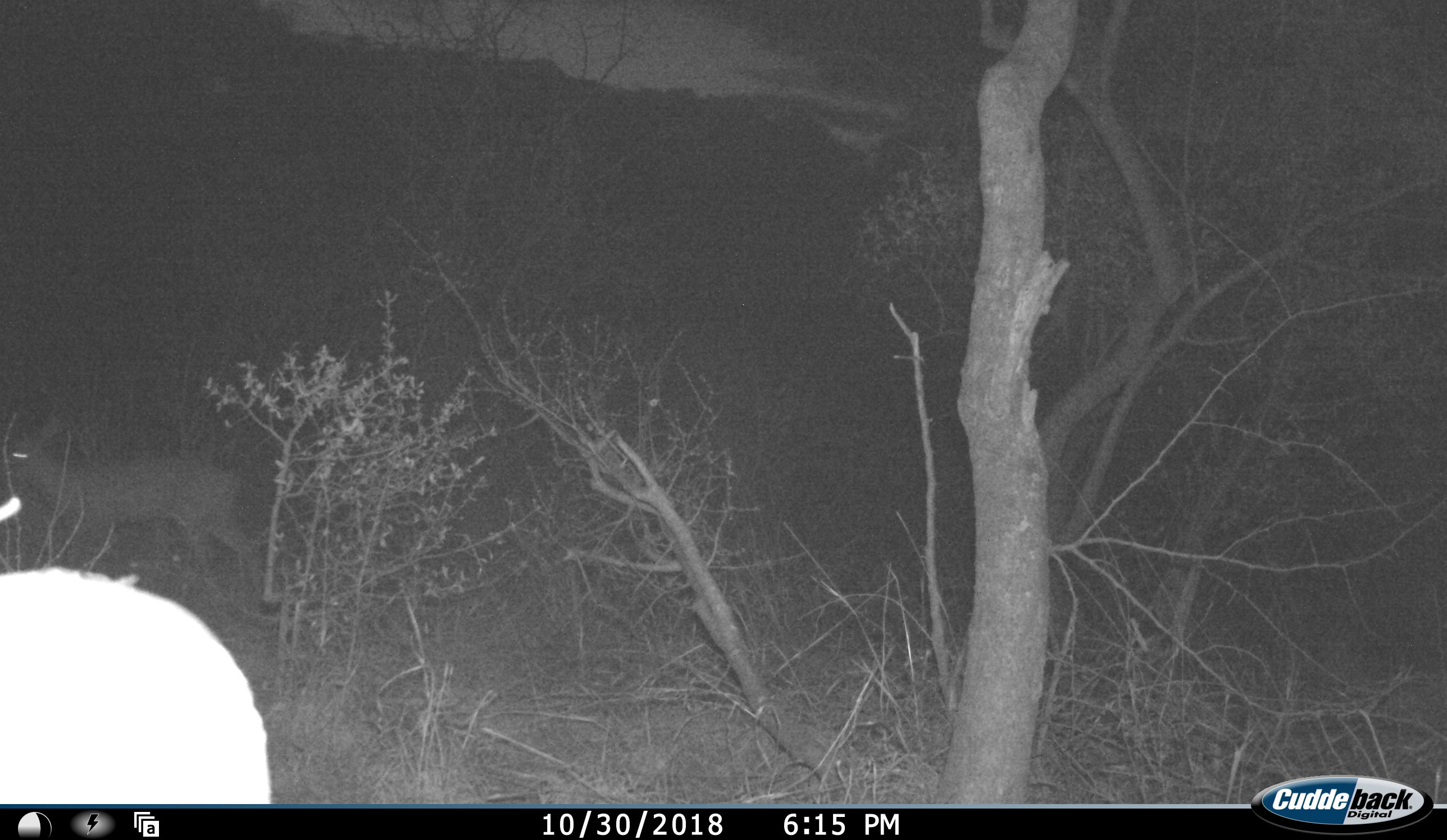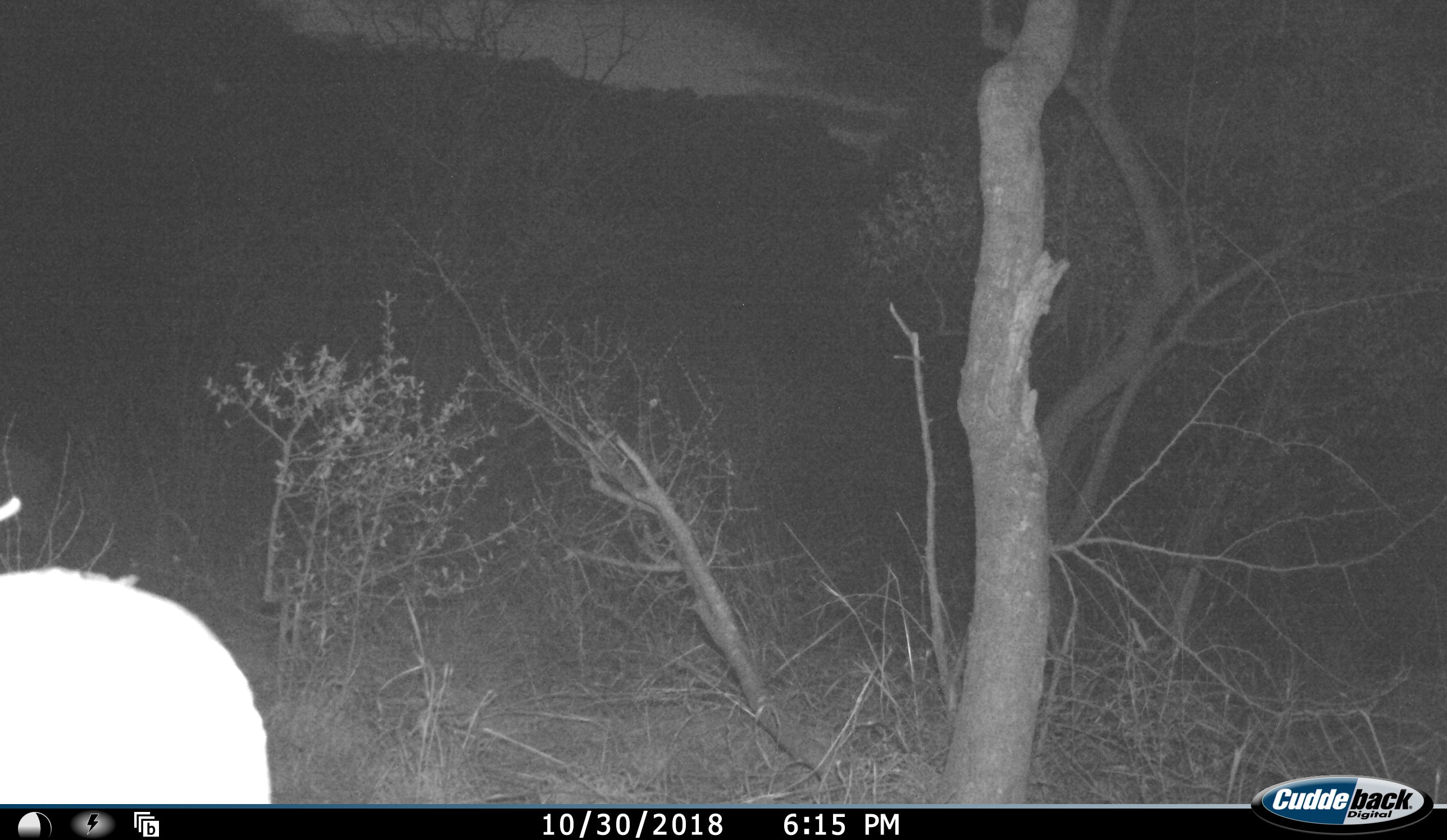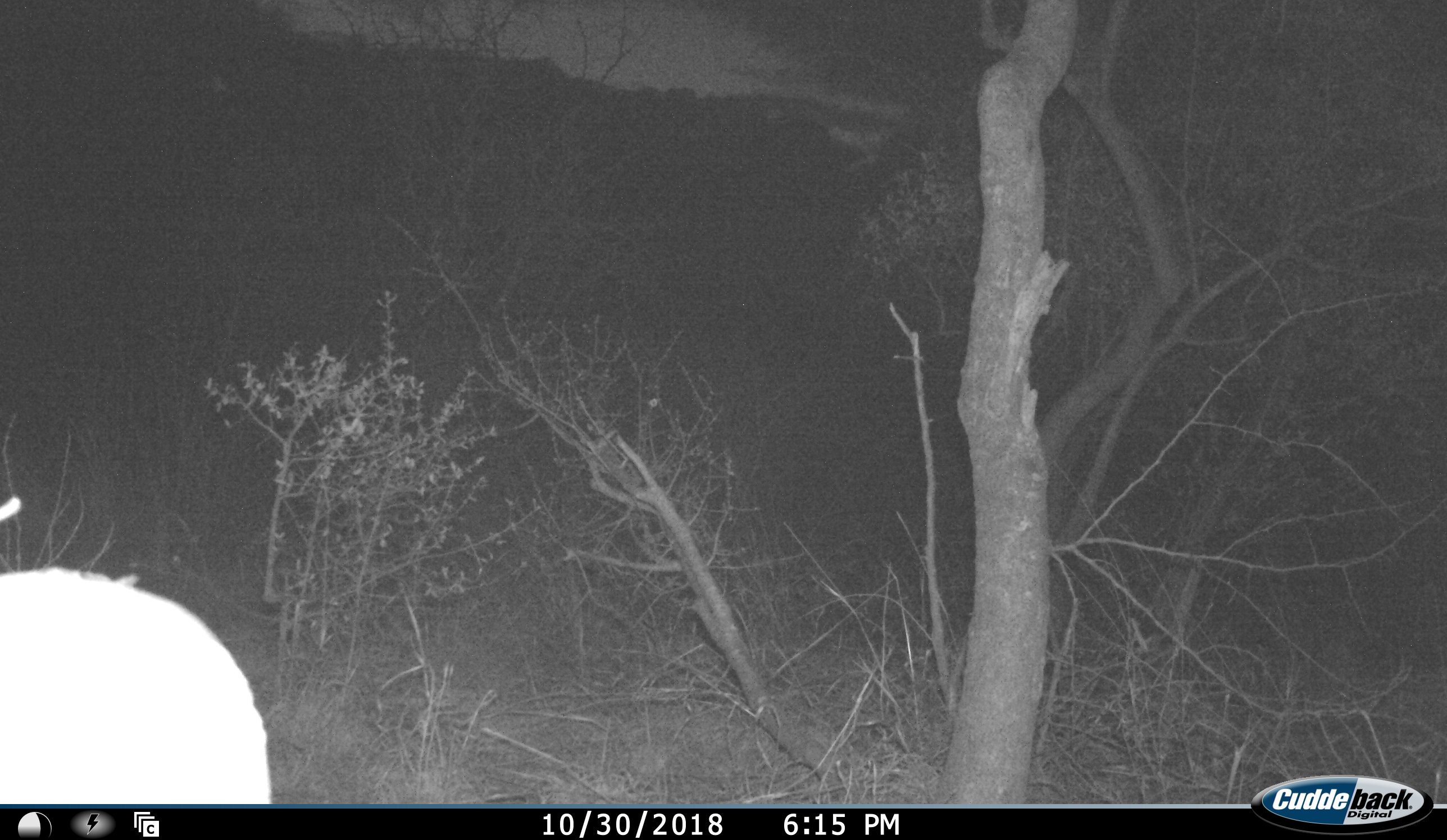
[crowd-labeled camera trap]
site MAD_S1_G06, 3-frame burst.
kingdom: Animalia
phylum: Chordata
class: Mammalia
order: Artiodactyla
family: Bovidae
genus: Aepyceros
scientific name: Aepyceros melampus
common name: impala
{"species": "impala (Aepyceros melampus)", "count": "1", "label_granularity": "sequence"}